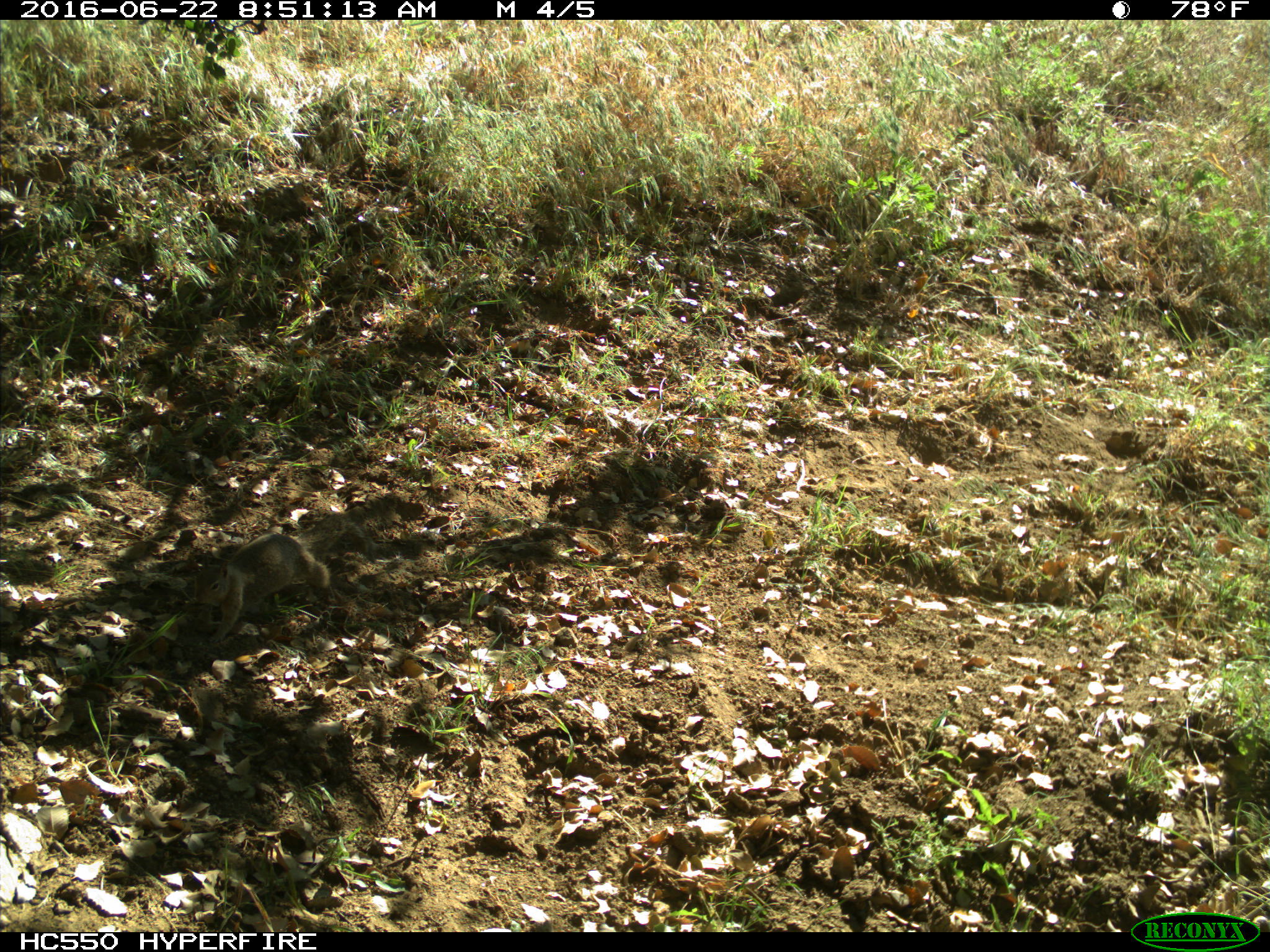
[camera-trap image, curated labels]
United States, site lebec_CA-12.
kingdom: Animalia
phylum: Chordata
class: Mammalia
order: Rodentia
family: Sciuridae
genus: Otospermophilus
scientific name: Otospermophilus beecheyi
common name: california ground squirrel